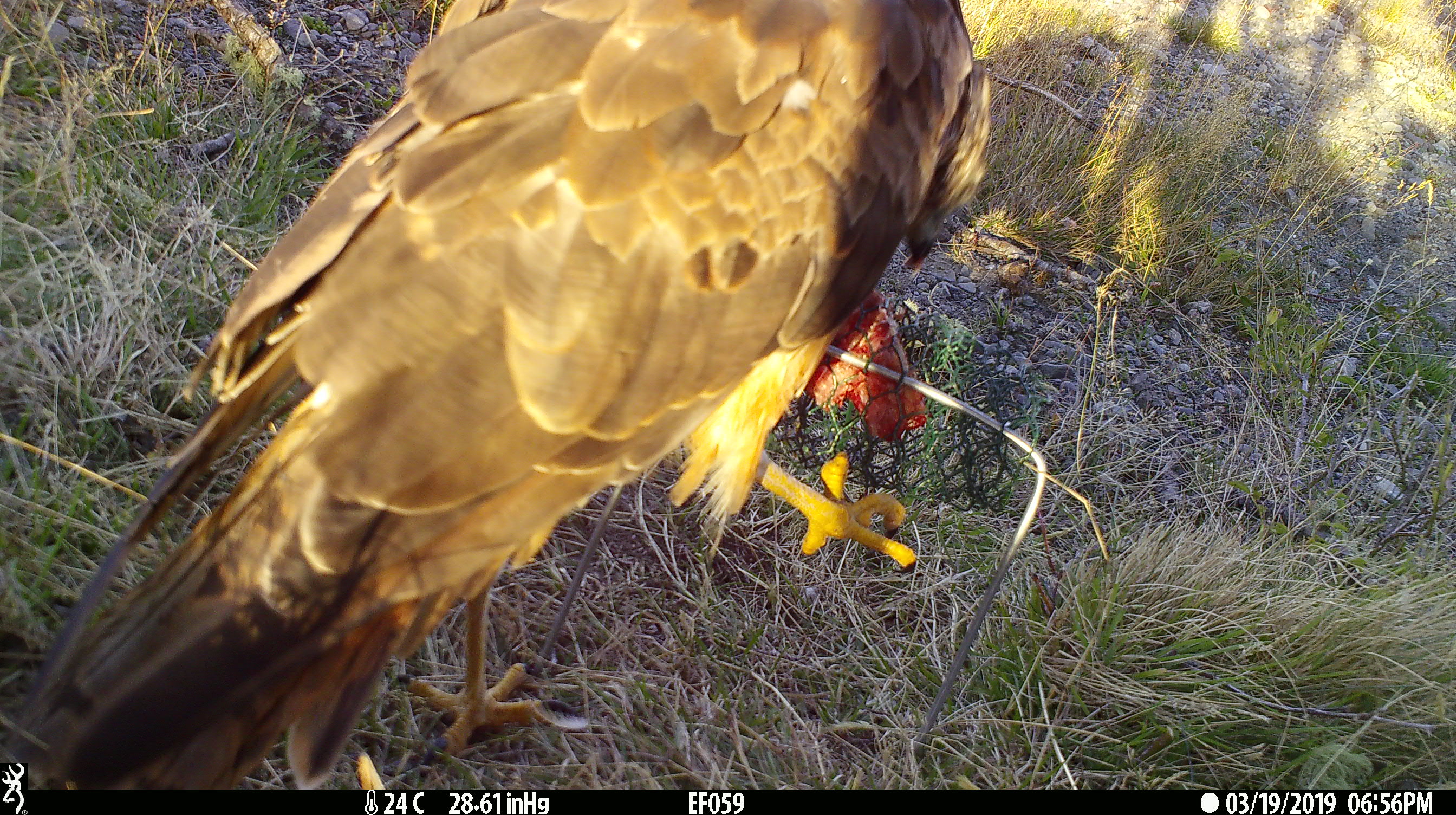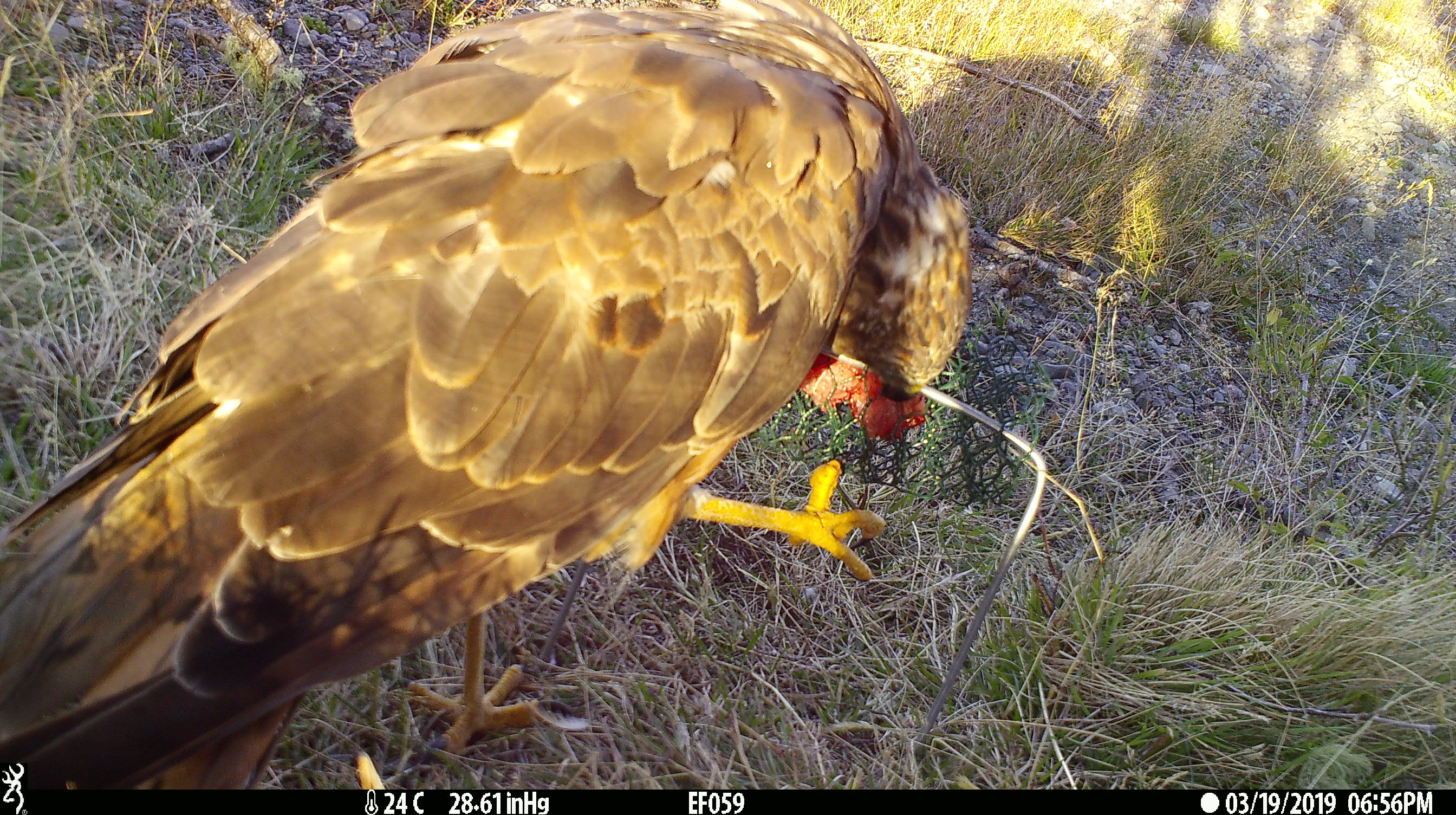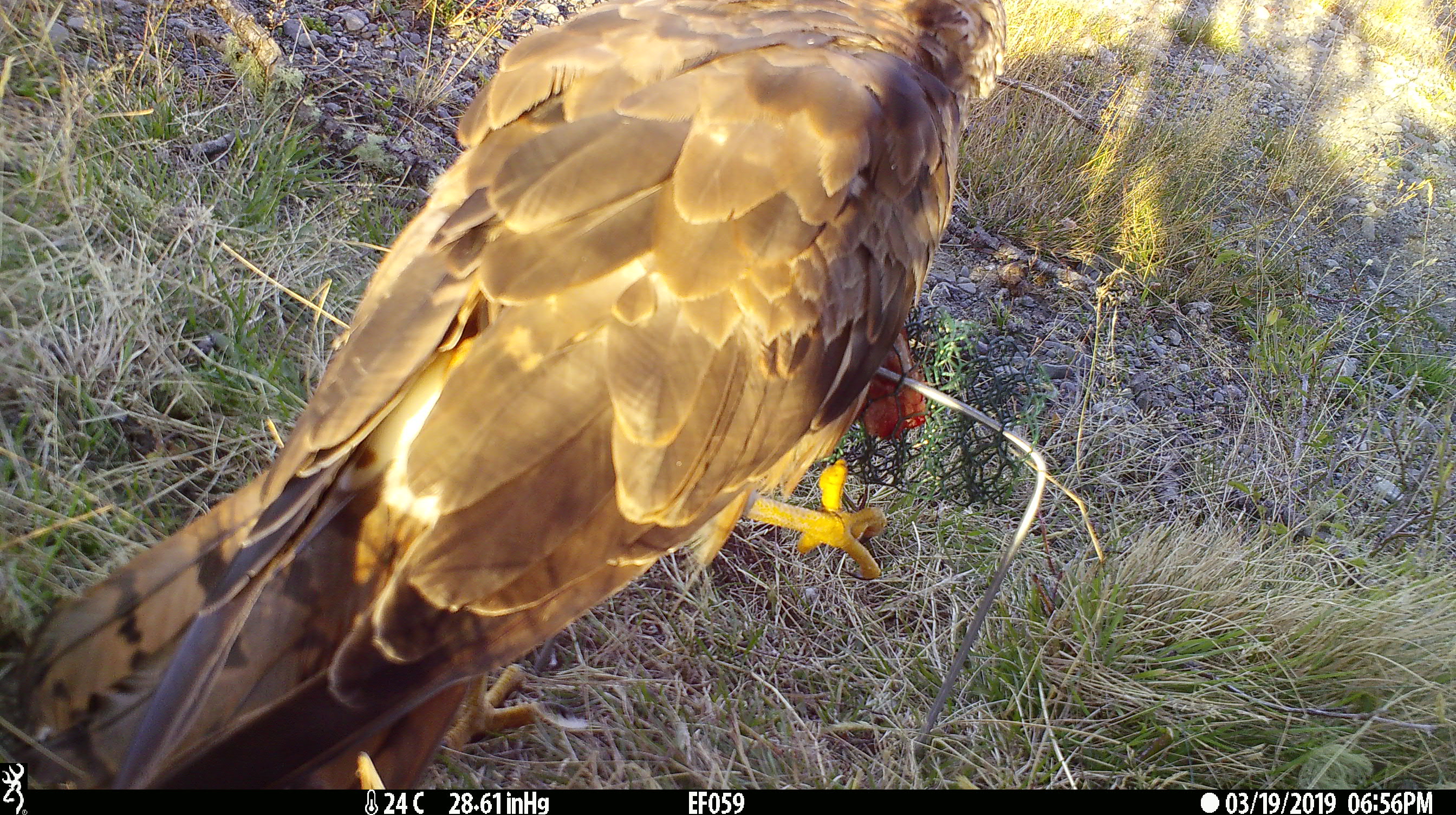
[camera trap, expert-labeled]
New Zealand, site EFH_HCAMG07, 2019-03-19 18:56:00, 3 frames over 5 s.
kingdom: Animalia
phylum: Chordata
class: Aves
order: Accipitriformes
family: Accipitridae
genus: Circus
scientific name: Circus approximans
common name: swamp harrier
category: harrier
Harrier (swamp harrier) (Circus approximans).